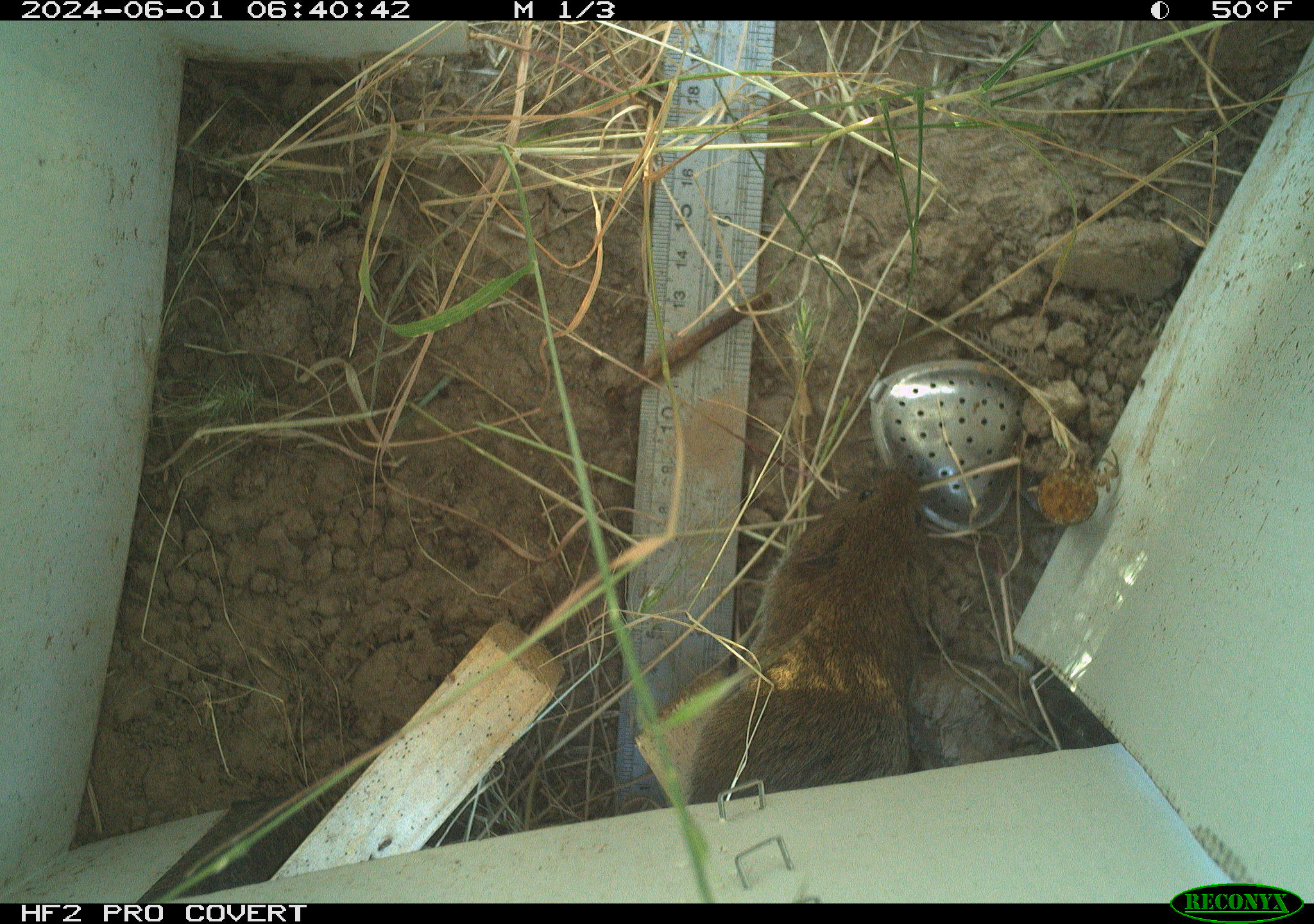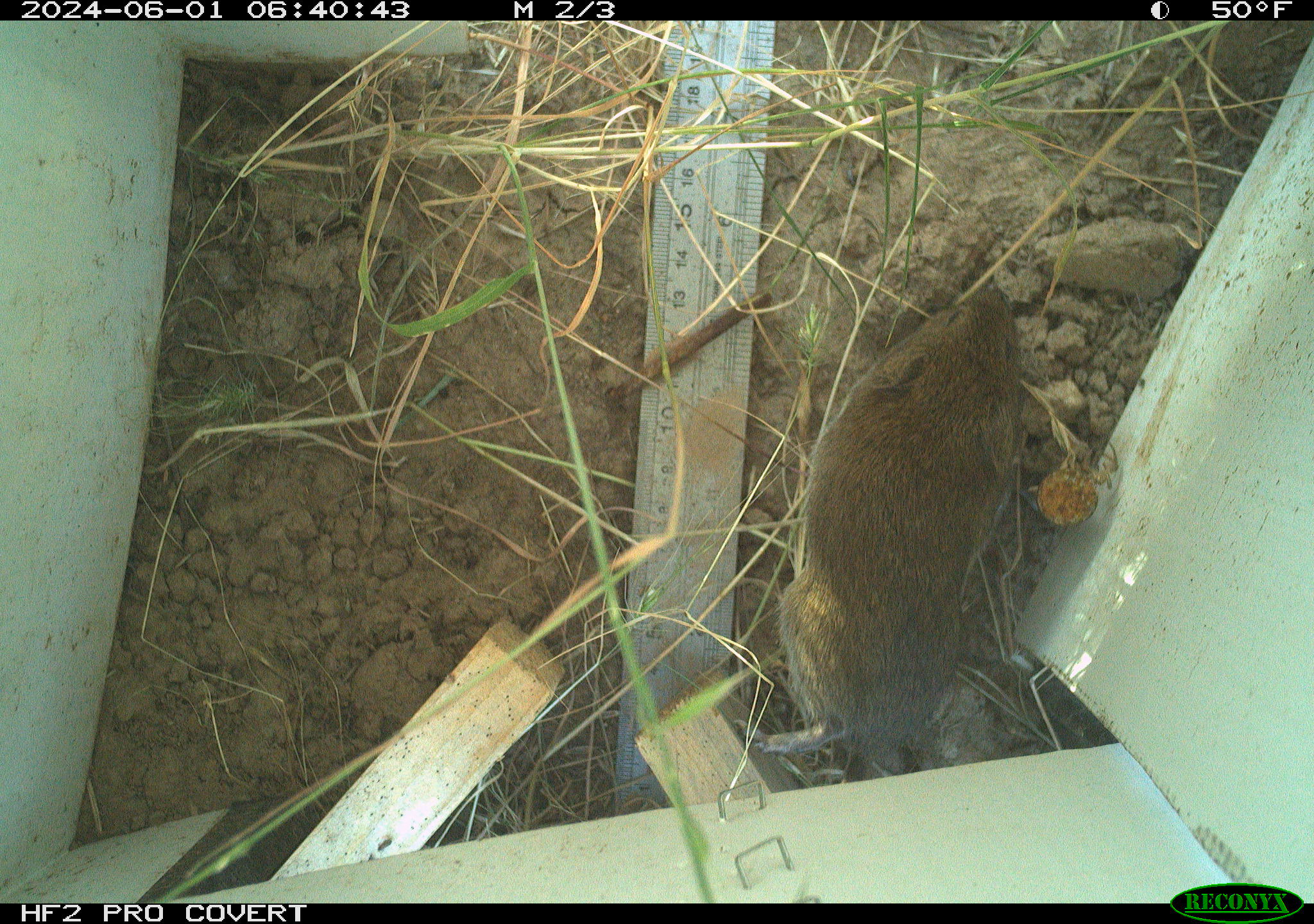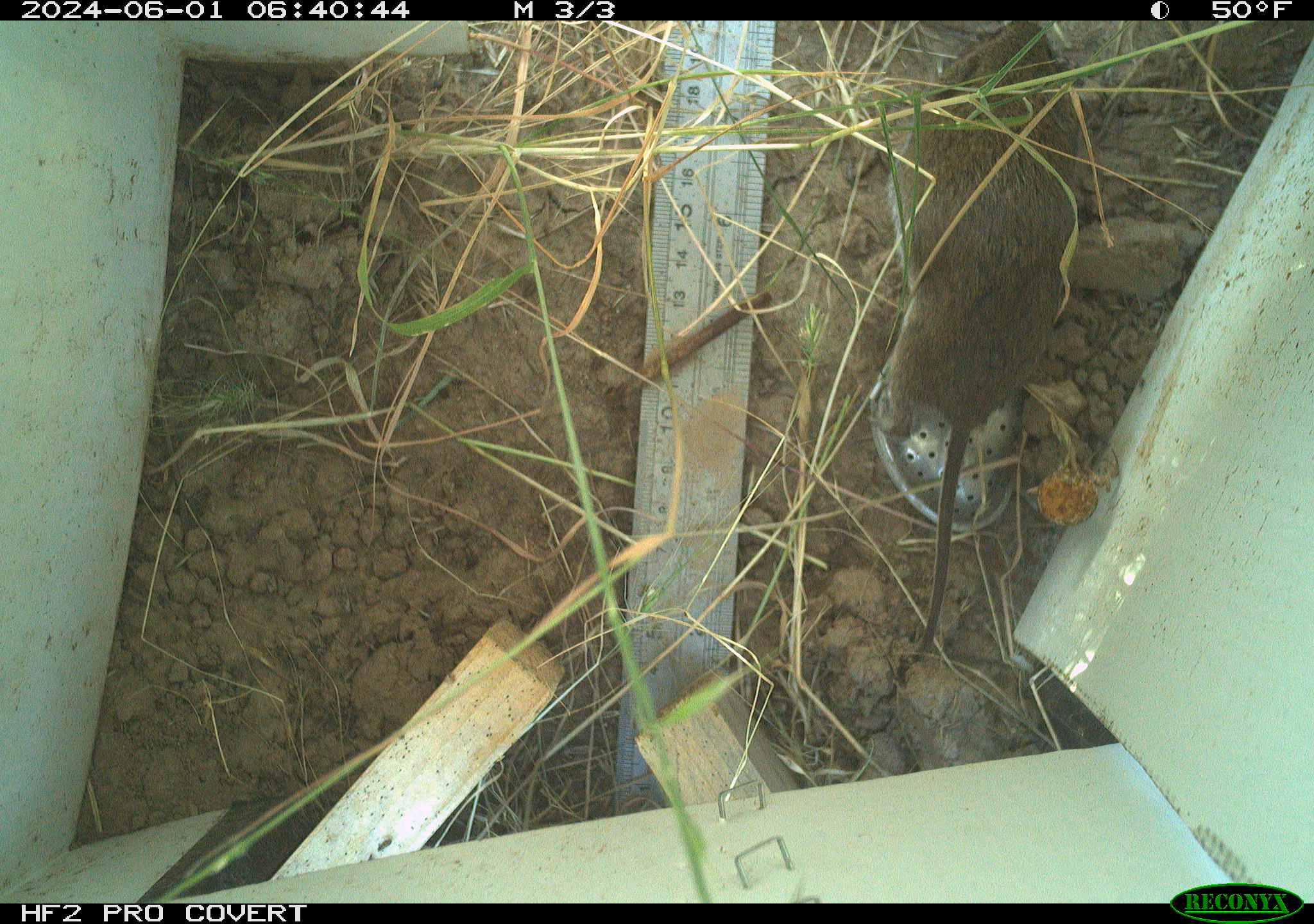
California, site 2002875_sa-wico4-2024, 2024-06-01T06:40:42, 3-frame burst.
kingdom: Animalia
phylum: Chordata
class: Mammalia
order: Rodentia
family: Cricetidae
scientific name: Arvicolinae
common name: voles, lemmings, and muskrats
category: arvicolinae subfamily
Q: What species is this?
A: Arvicolinae subfamily (voles, lemmings, and muskrats) (Arvicolinae).